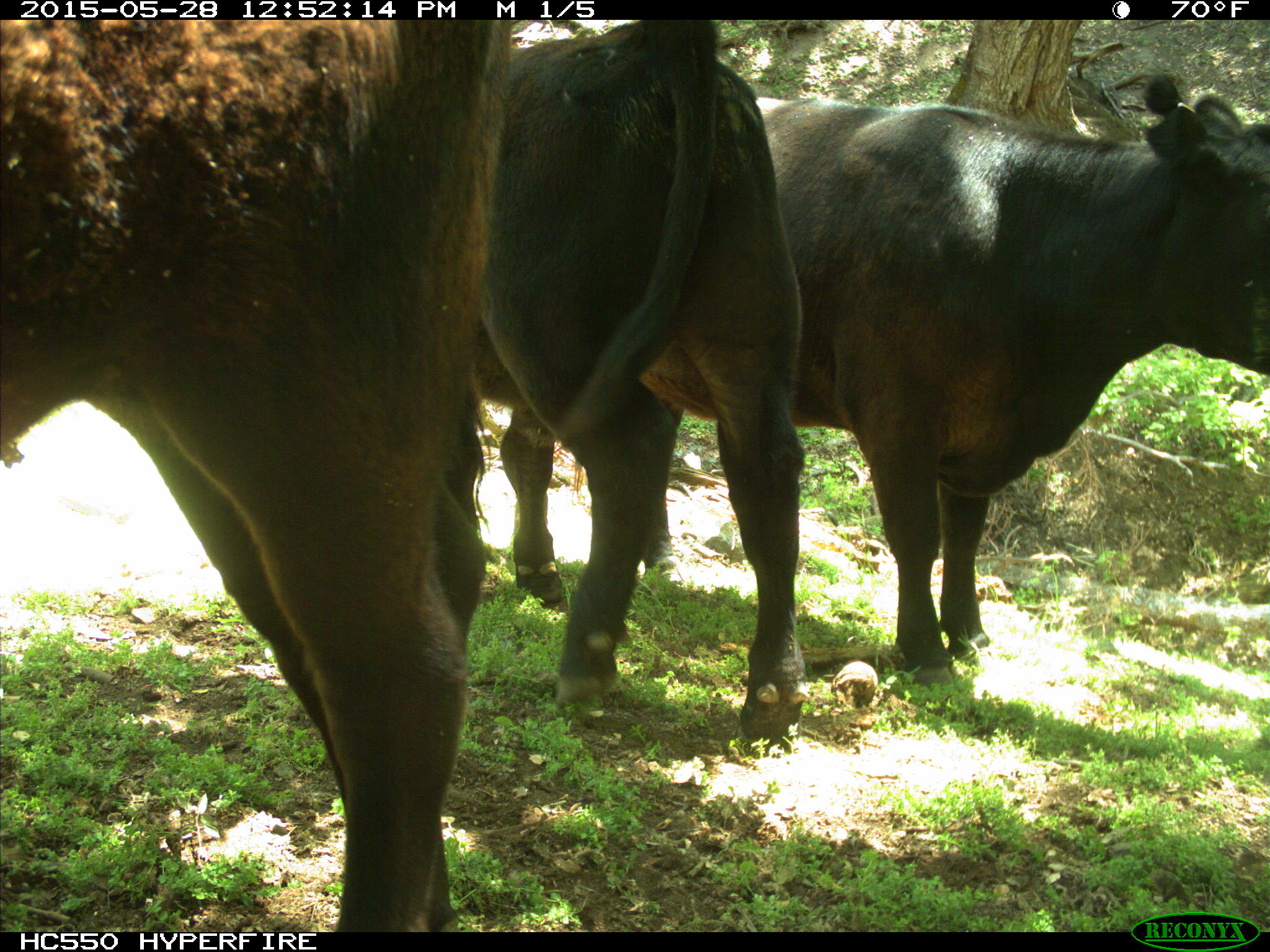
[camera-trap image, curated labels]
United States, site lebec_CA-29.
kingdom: Animalia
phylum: Chordata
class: Mammalia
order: Artiodactyla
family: Bovidae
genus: Bos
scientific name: Bos taurus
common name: domestic cow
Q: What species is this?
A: Bos taurus (domestic cow).